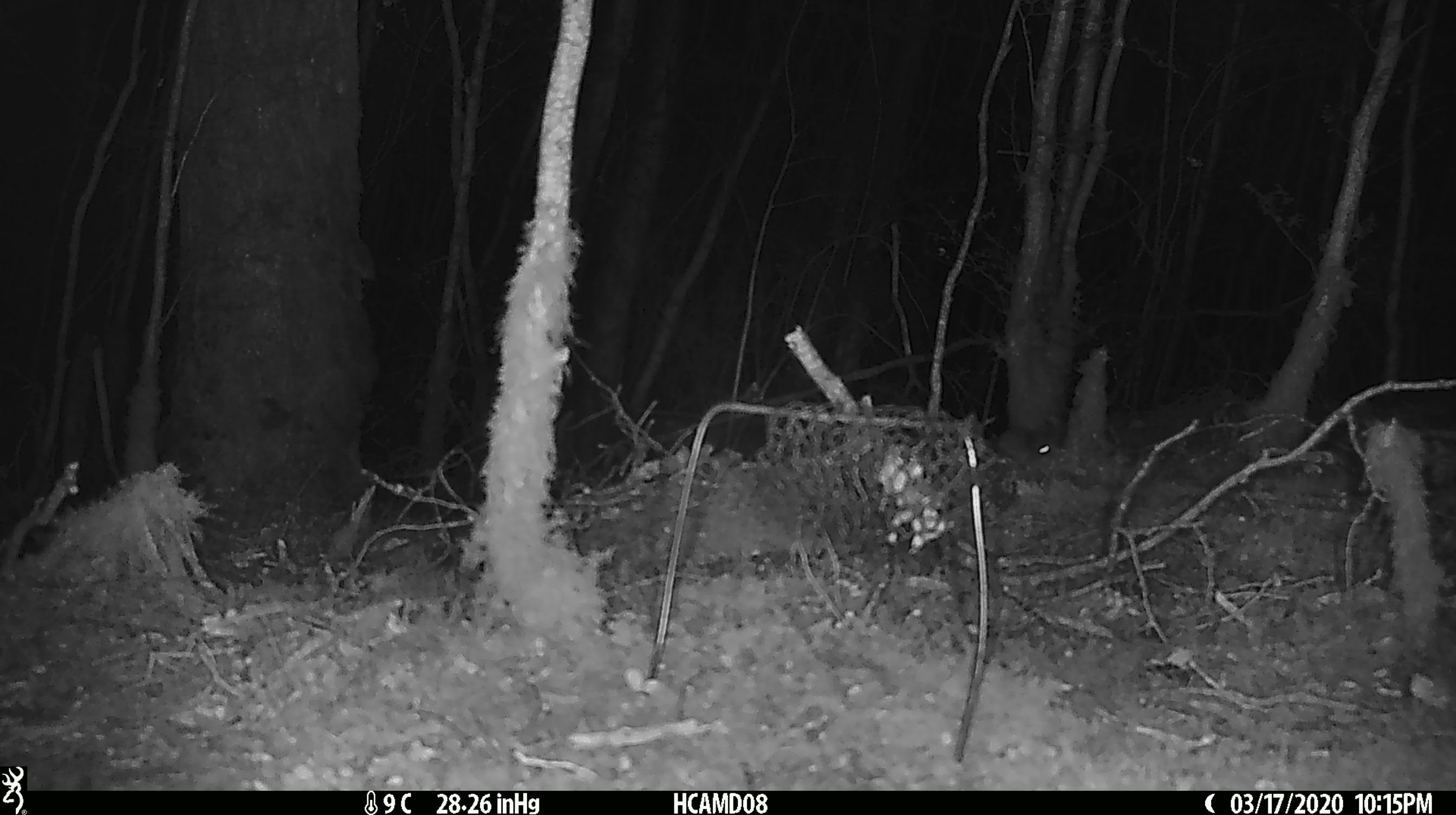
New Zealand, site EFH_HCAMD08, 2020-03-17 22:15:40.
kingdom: Animalia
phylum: Chordata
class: Mammalia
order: Rodentia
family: Muridae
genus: Mus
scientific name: Mus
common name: mouse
Mouse (Mus).